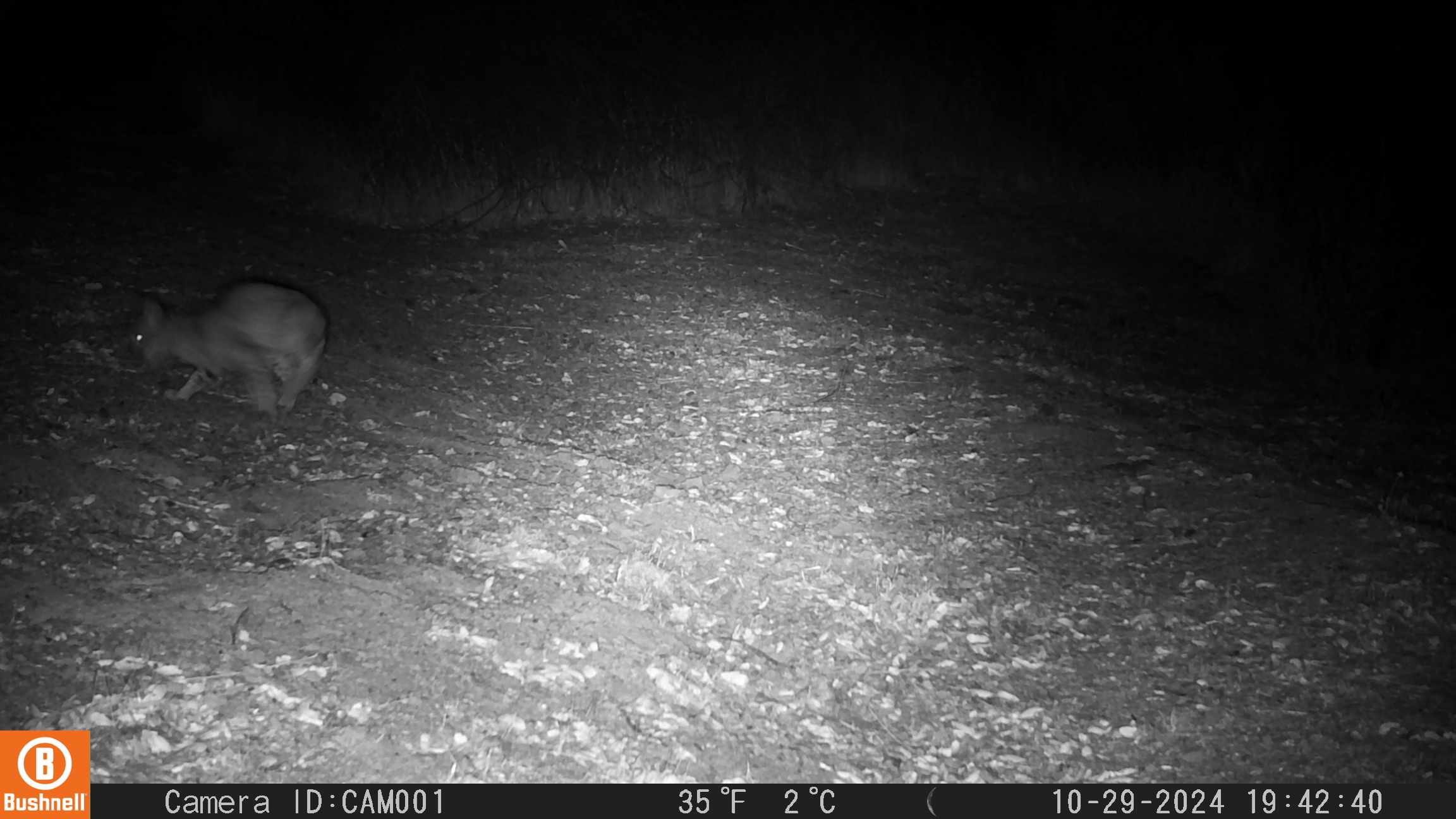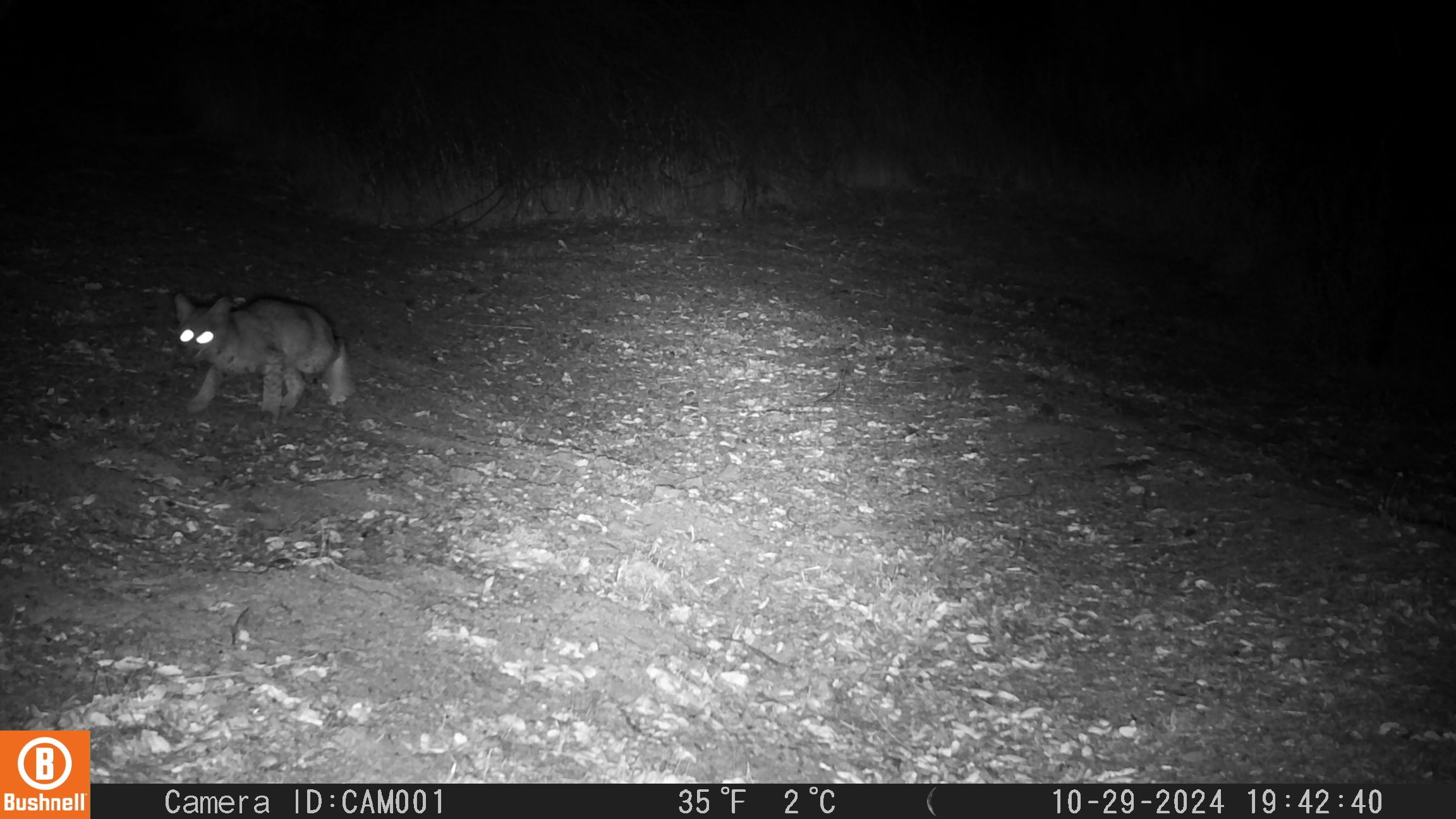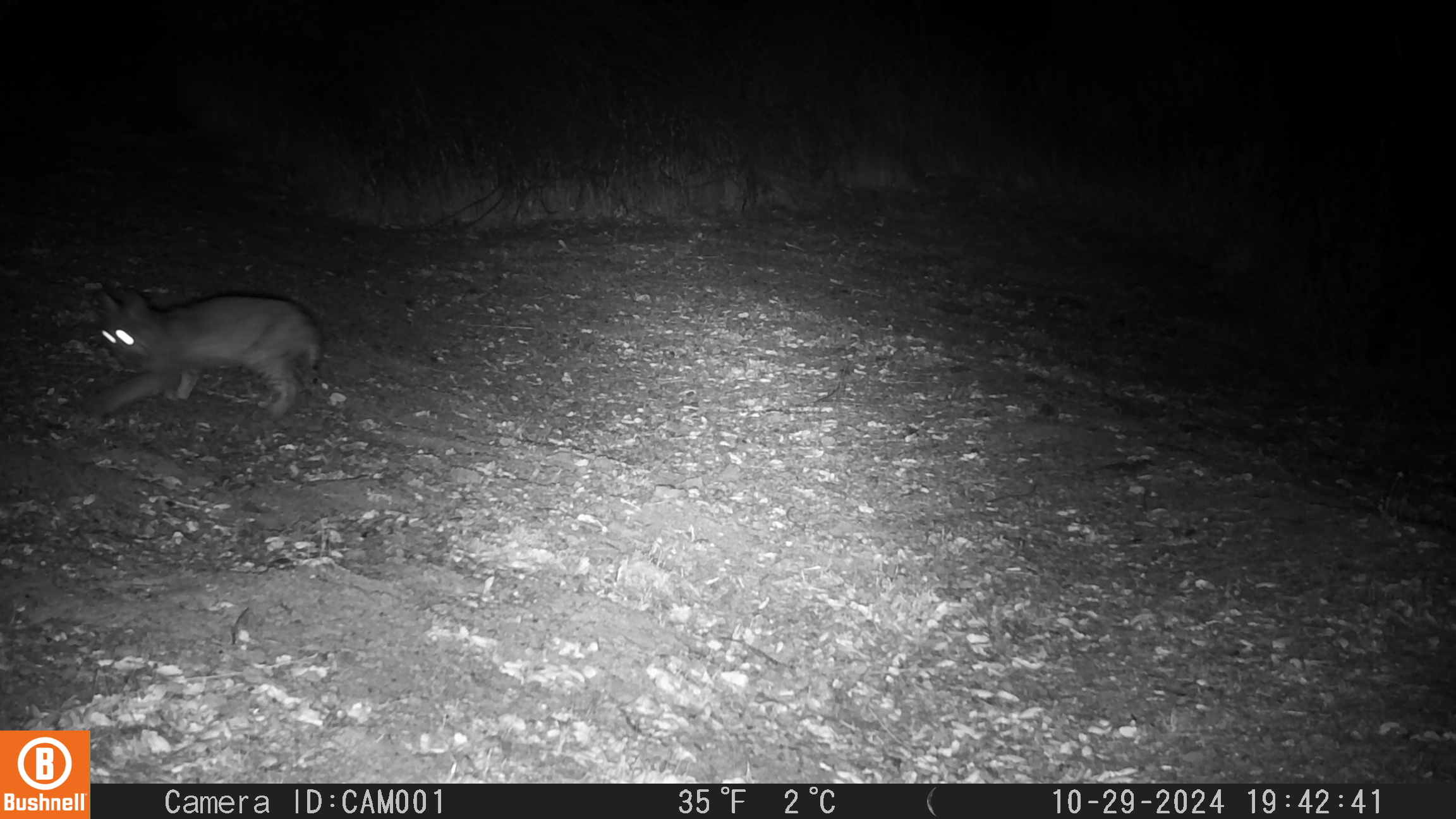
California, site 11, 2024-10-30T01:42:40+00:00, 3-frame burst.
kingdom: Animalia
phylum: Chordata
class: Mammalia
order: Carnivora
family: Felidae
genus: Lynx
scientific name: Lynx rufus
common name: bobcat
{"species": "bobcat (Lynx rufus)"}